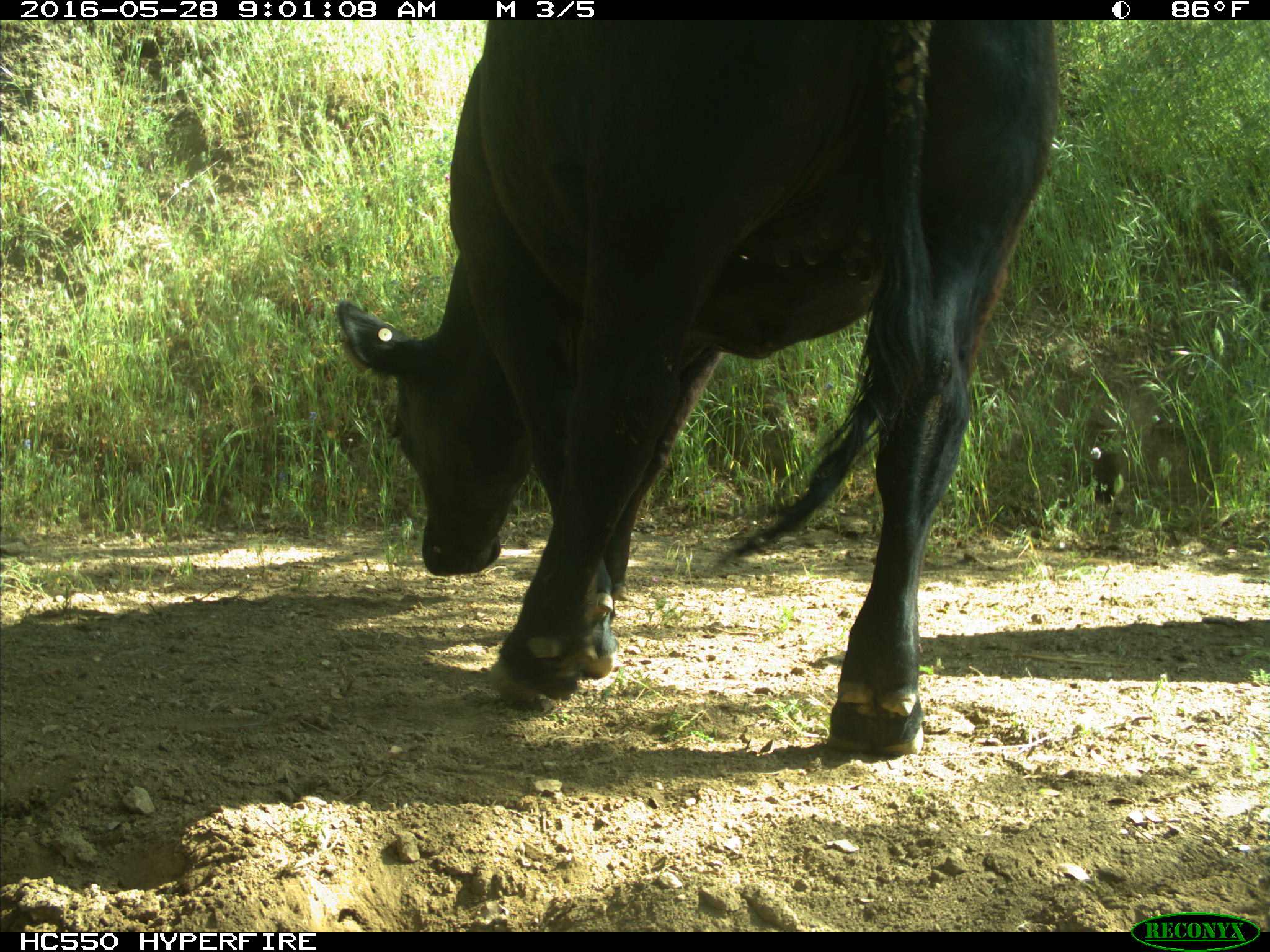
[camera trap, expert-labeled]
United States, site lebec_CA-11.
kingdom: Animalia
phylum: Chordata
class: Mammalia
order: Artiodactyla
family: Bovidae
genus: Bos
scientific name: Bos taurus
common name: domestic cow